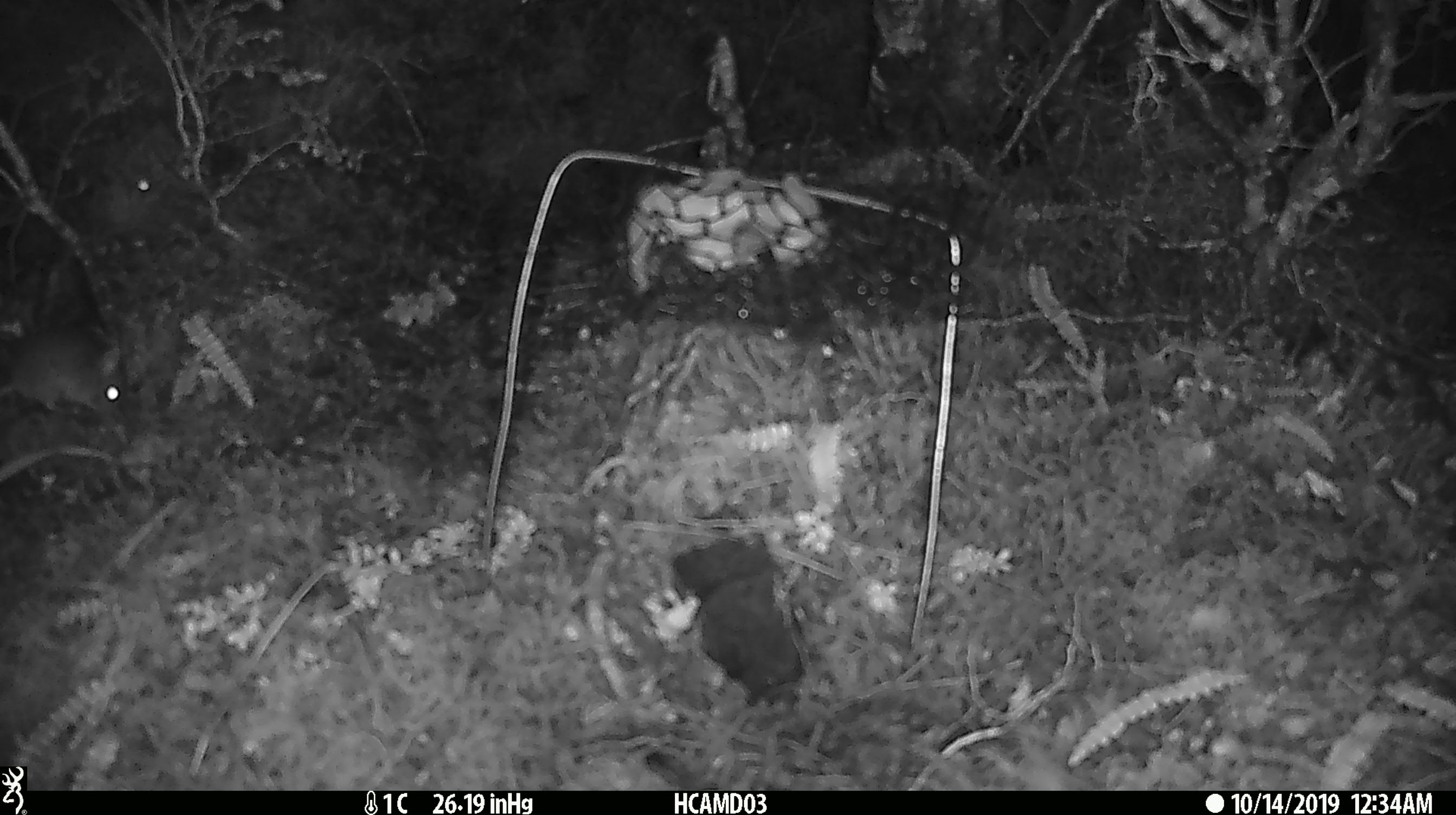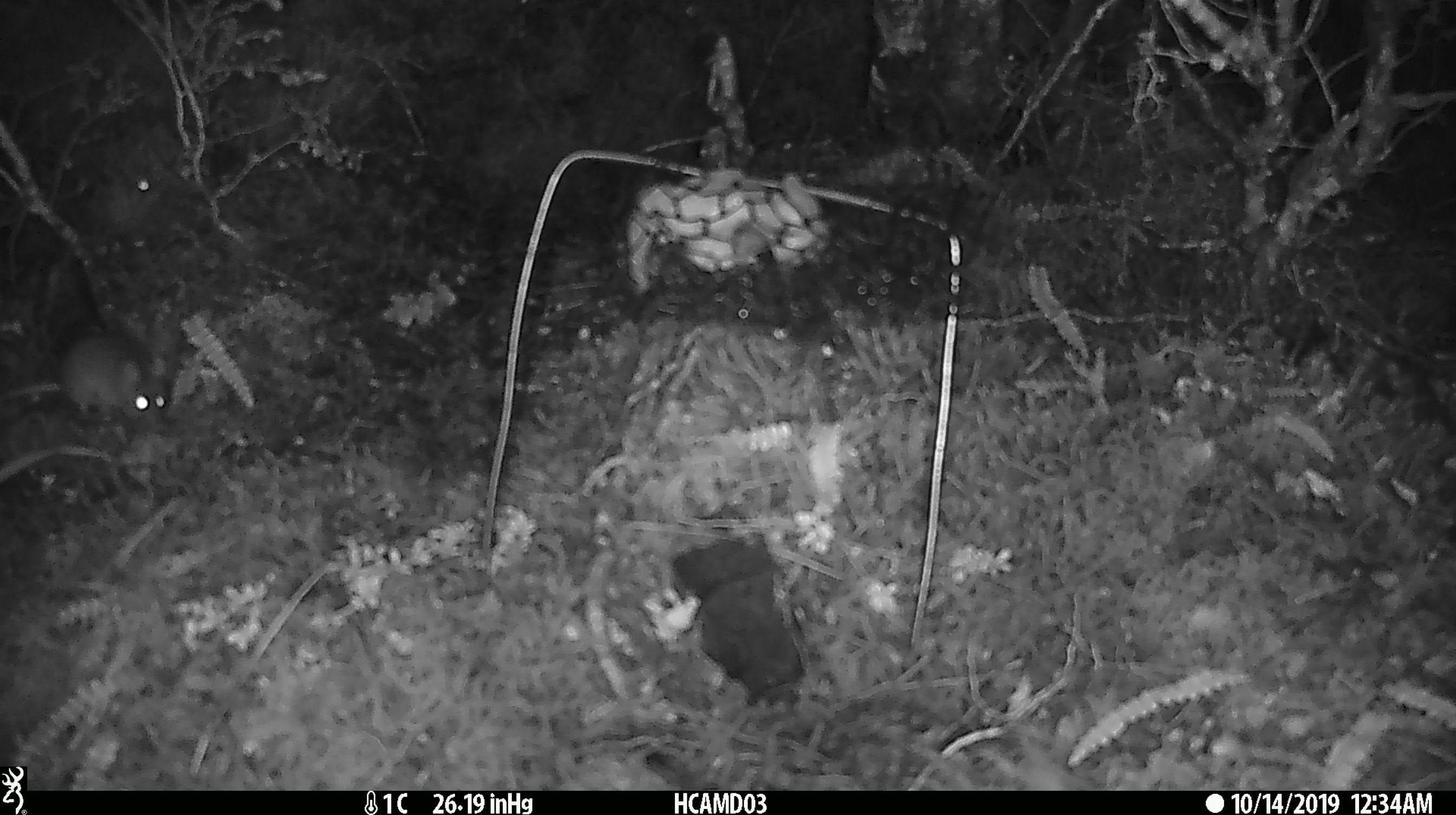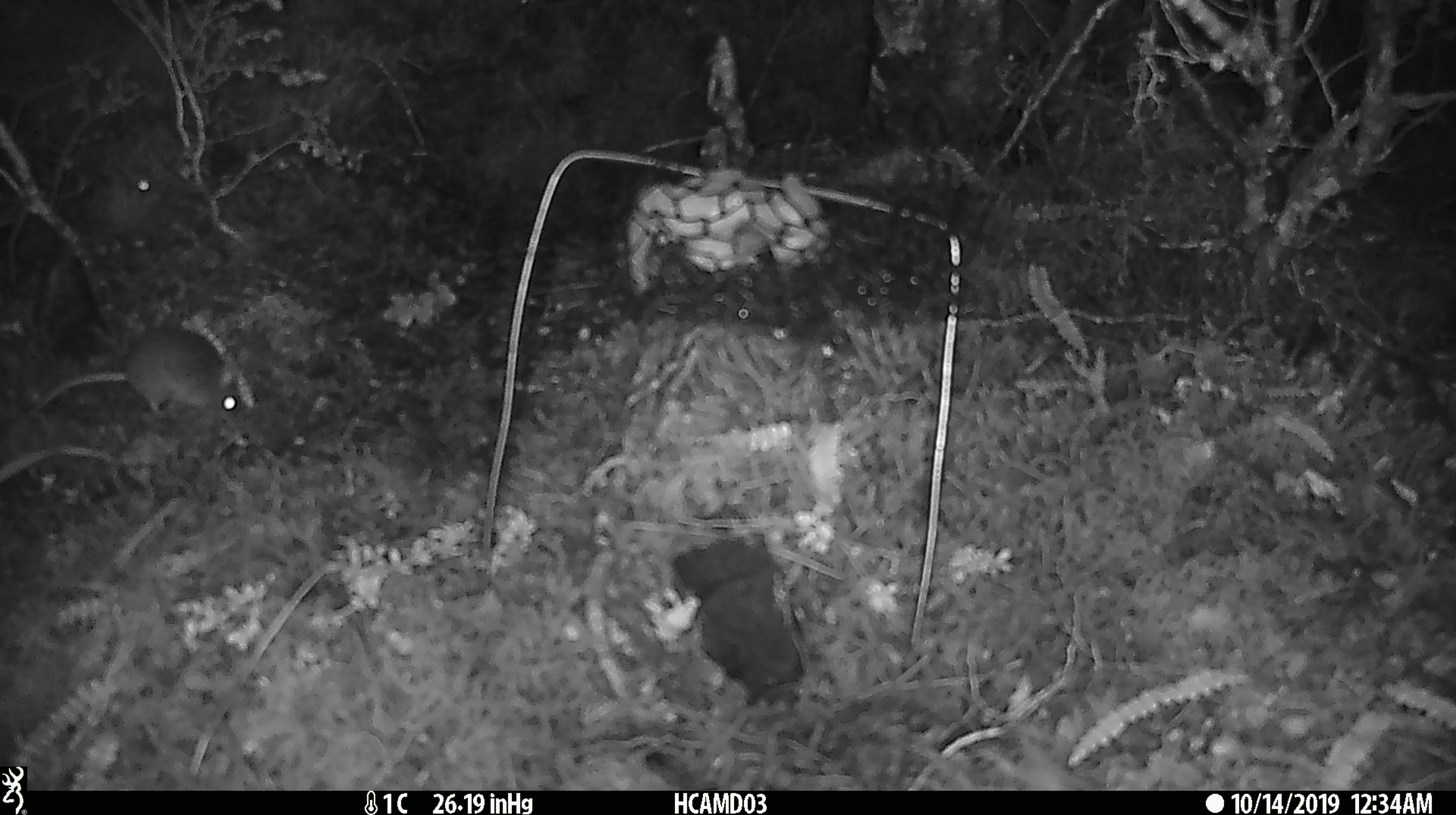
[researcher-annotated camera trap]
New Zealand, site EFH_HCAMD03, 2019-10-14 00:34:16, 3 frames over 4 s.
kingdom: Animalia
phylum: Chordata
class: Mammalia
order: Rodentia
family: Muridae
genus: Mus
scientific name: Mus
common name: mouse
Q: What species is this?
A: Mouse (Mus).